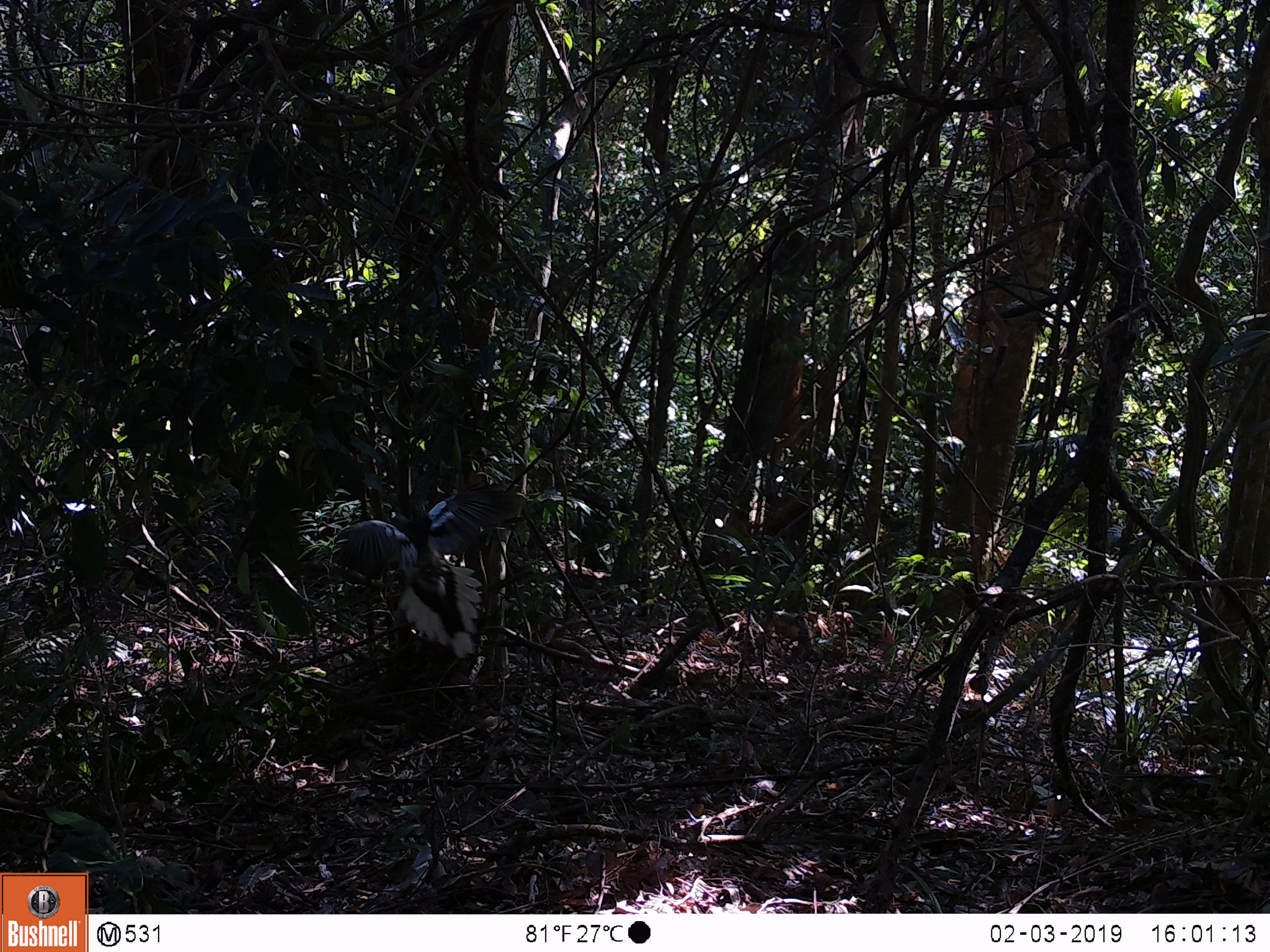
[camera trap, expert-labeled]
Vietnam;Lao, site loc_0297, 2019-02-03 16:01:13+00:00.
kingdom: Animalia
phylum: Chordata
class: Aves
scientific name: Aves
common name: bird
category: unidentified bird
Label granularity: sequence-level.